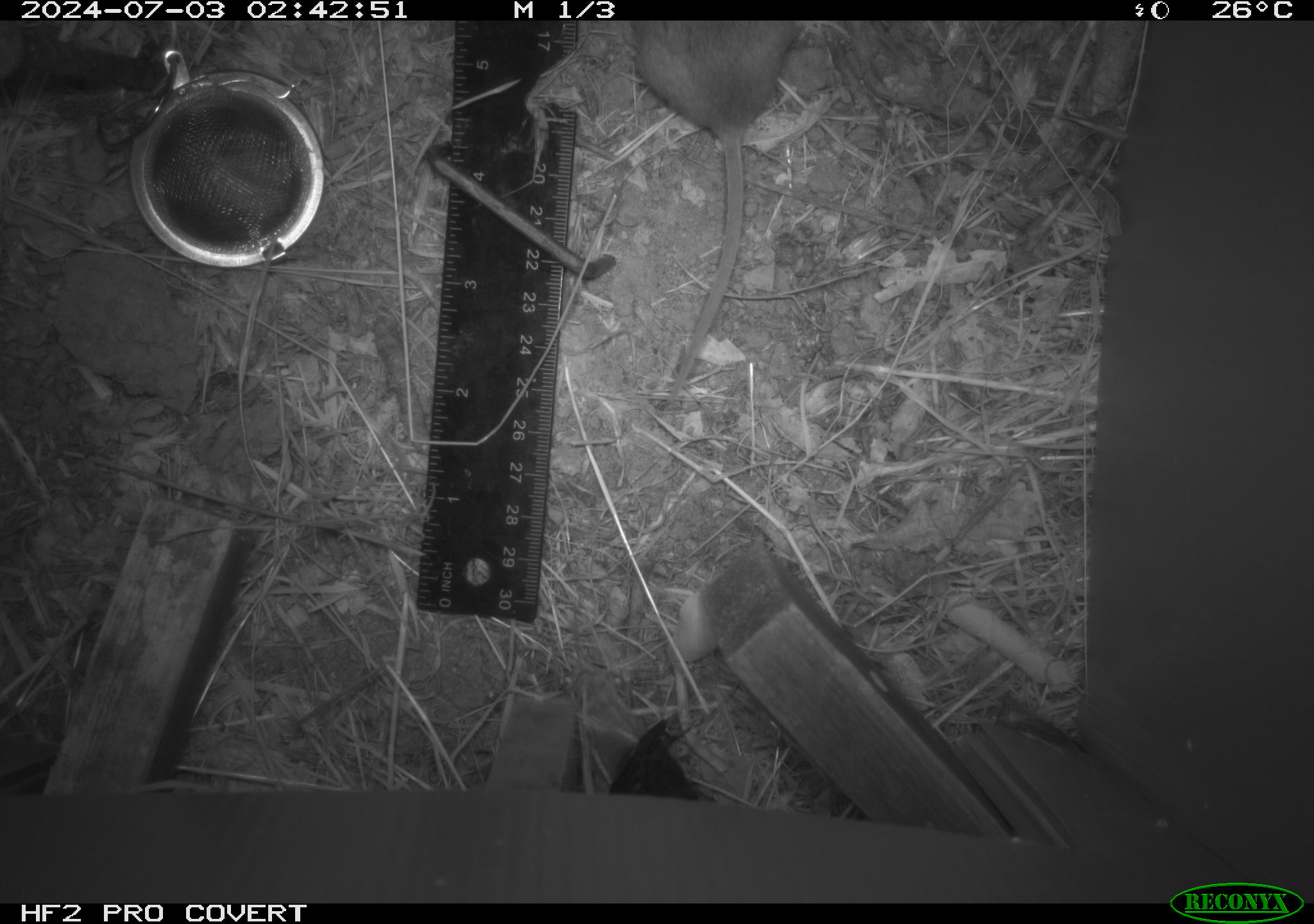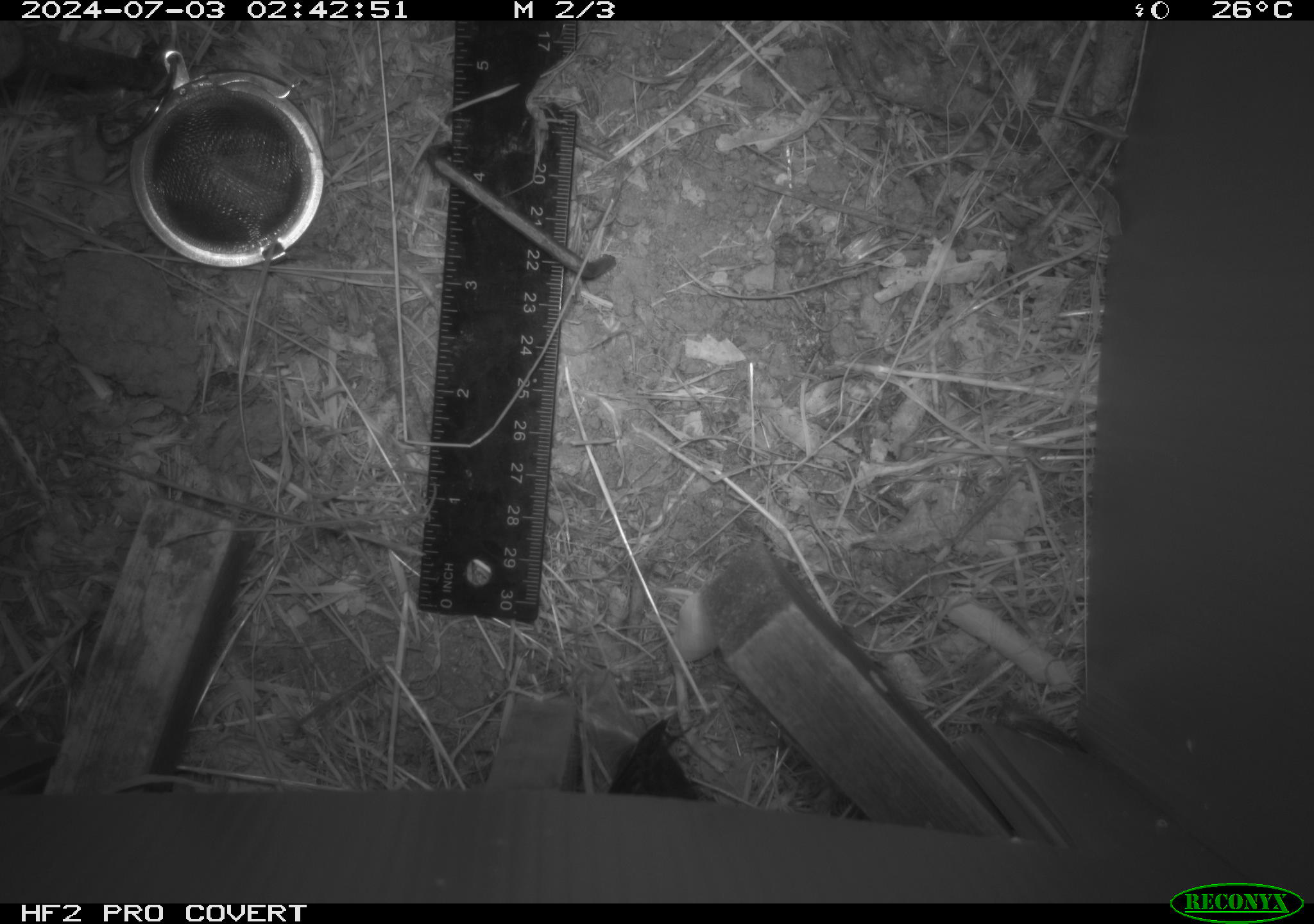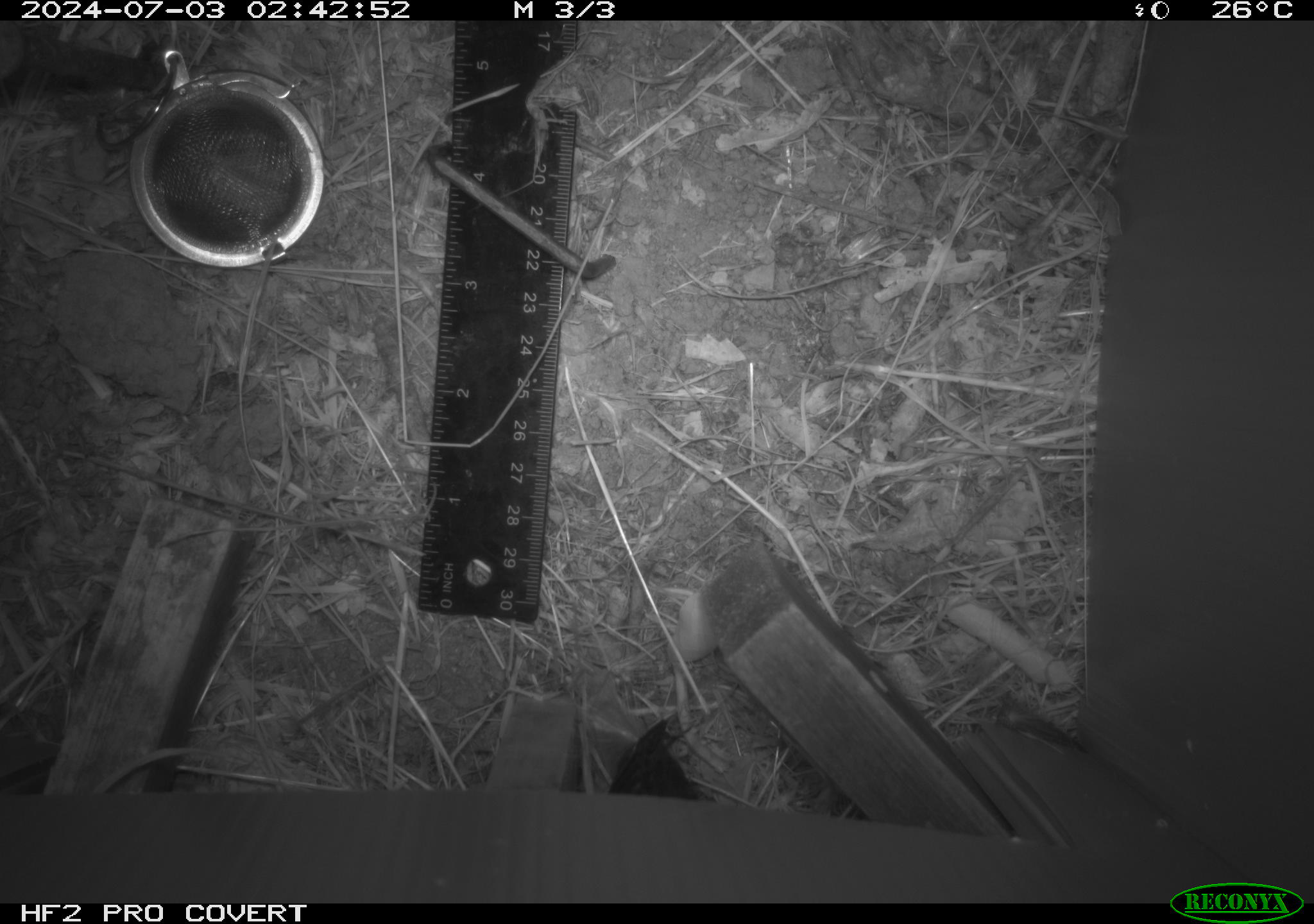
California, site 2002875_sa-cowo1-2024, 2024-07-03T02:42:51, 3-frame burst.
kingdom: Animalia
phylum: Chordata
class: Mammalia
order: Rodentia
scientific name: Rodentia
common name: rodent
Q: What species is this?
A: Rodent (Rodentia).